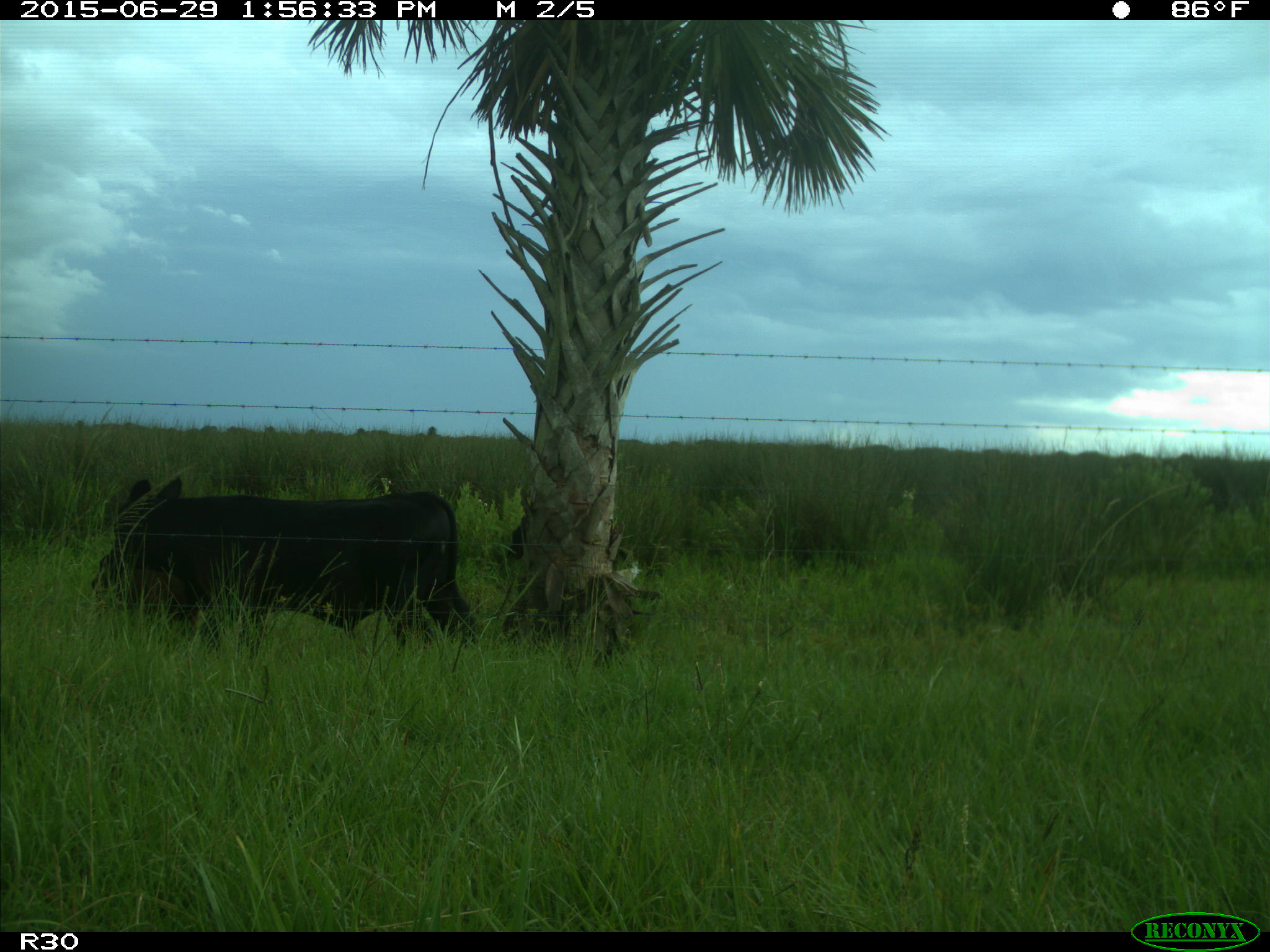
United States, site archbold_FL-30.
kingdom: Animalia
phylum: Chordata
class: Mammalia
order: Artiodactyla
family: Bovidae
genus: Bos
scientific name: Bos taurus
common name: domestic cow